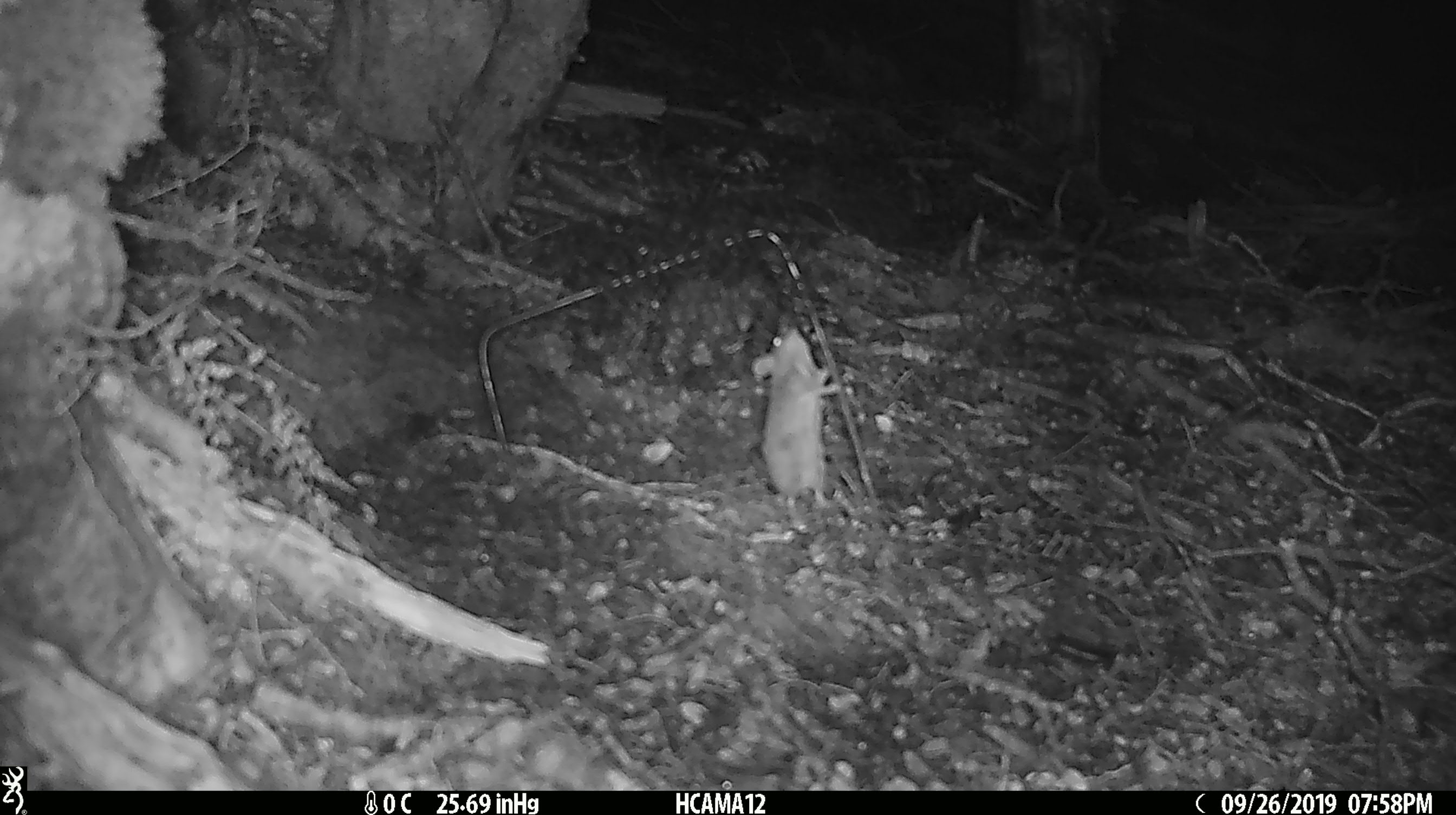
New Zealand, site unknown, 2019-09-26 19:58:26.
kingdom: Animalia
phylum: Chordata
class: Mammalia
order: Rodentia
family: Muridae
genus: Mus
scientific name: Mus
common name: mouse